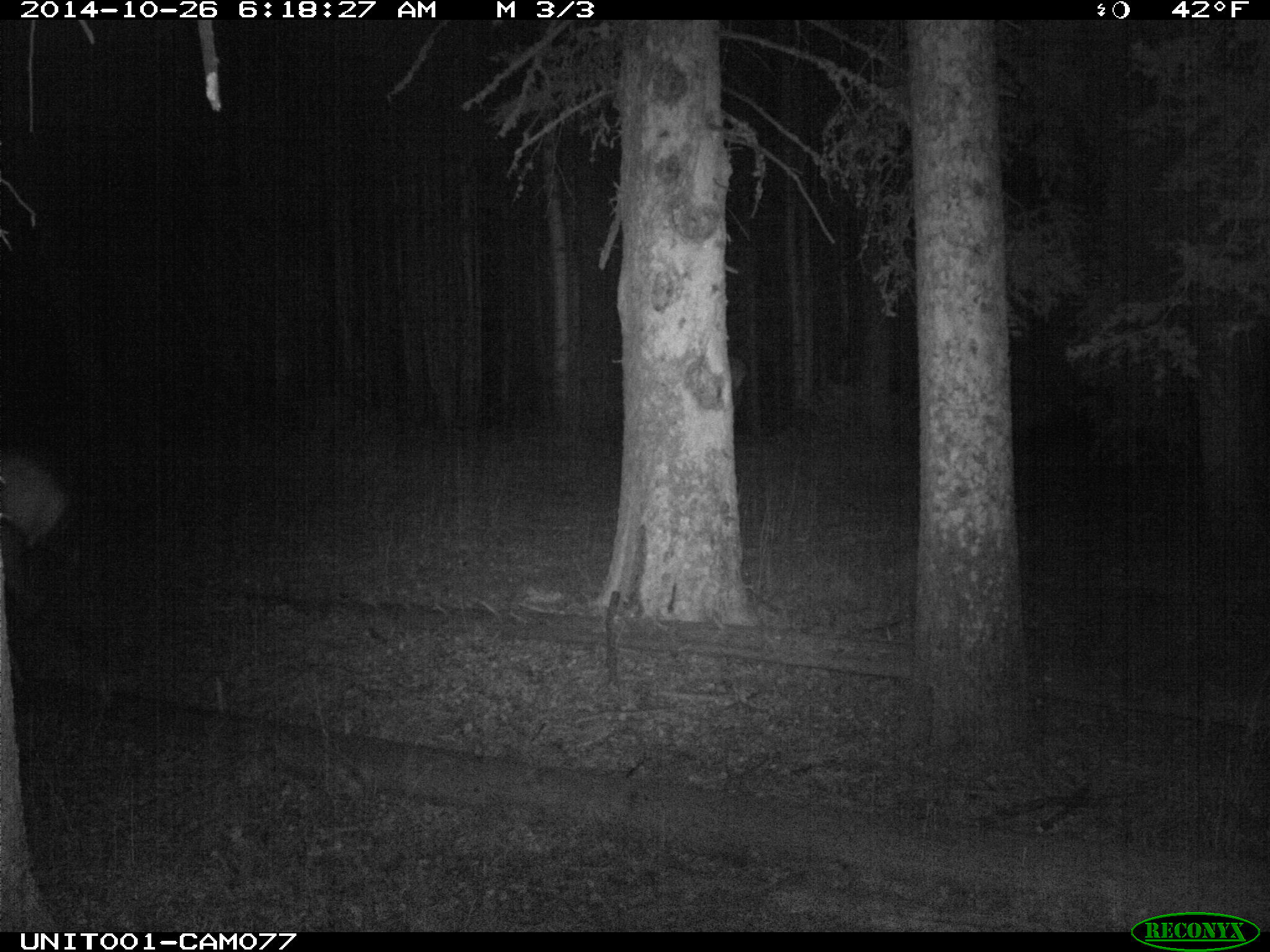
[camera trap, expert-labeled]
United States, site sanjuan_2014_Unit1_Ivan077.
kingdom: Animalia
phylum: Chordata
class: Mammalia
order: Artiodactyla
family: Cervidae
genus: Cervus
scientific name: Cervus elaphus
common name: red deer